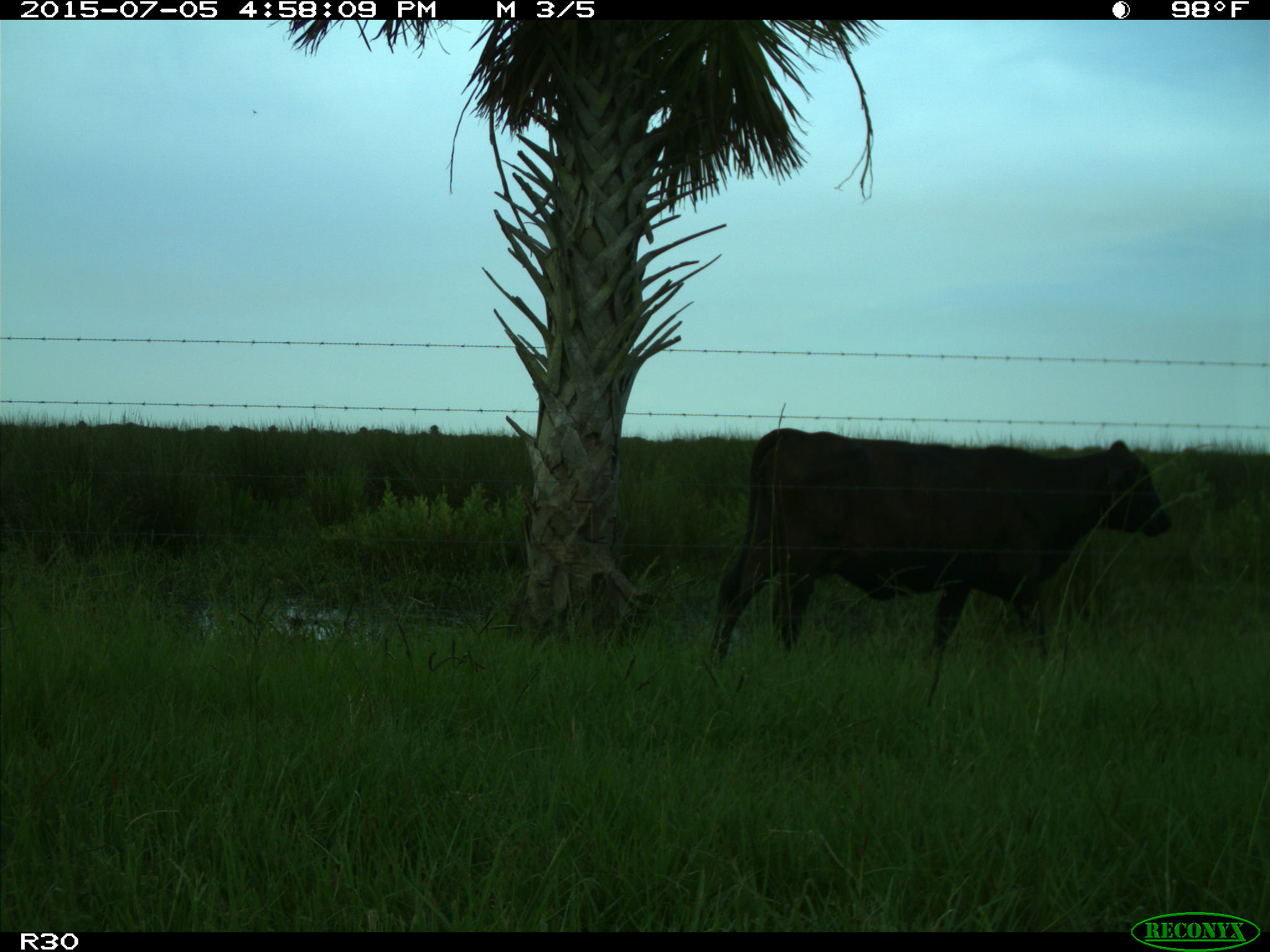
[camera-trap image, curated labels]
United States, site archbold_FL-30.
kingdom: Animalia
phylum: Chordata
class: Mammalia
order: Artiodactyla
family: Bovidae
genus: Bos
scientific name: Bos taurus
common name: domestic cow